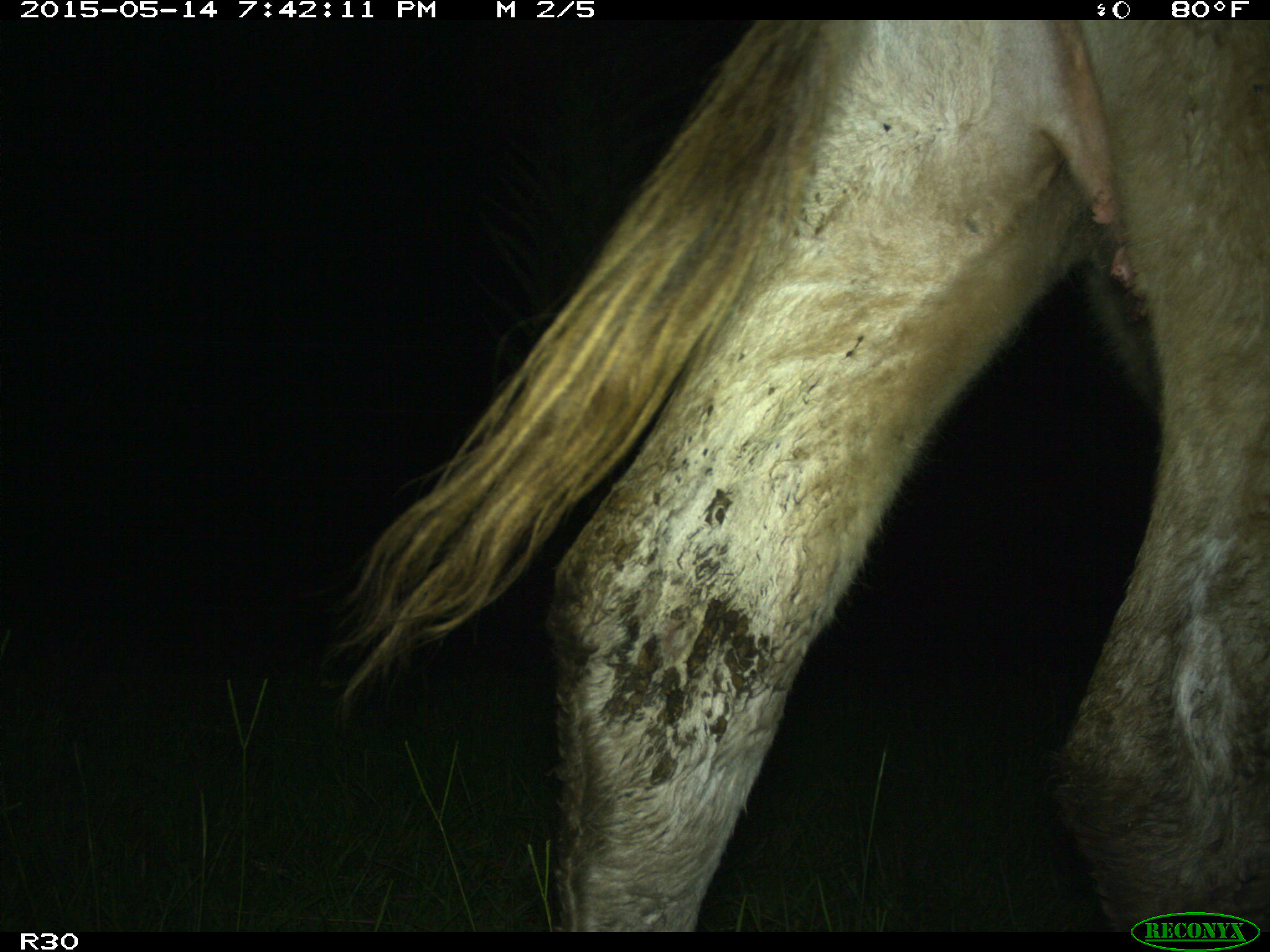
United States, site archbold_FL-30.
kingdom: Animalia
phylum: Chordata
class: Mammalia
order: Artiodactyla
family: Bovidae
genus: Bos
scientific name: Bos taurus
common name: domestic cow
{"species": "Bos taurus (domestic cow)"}